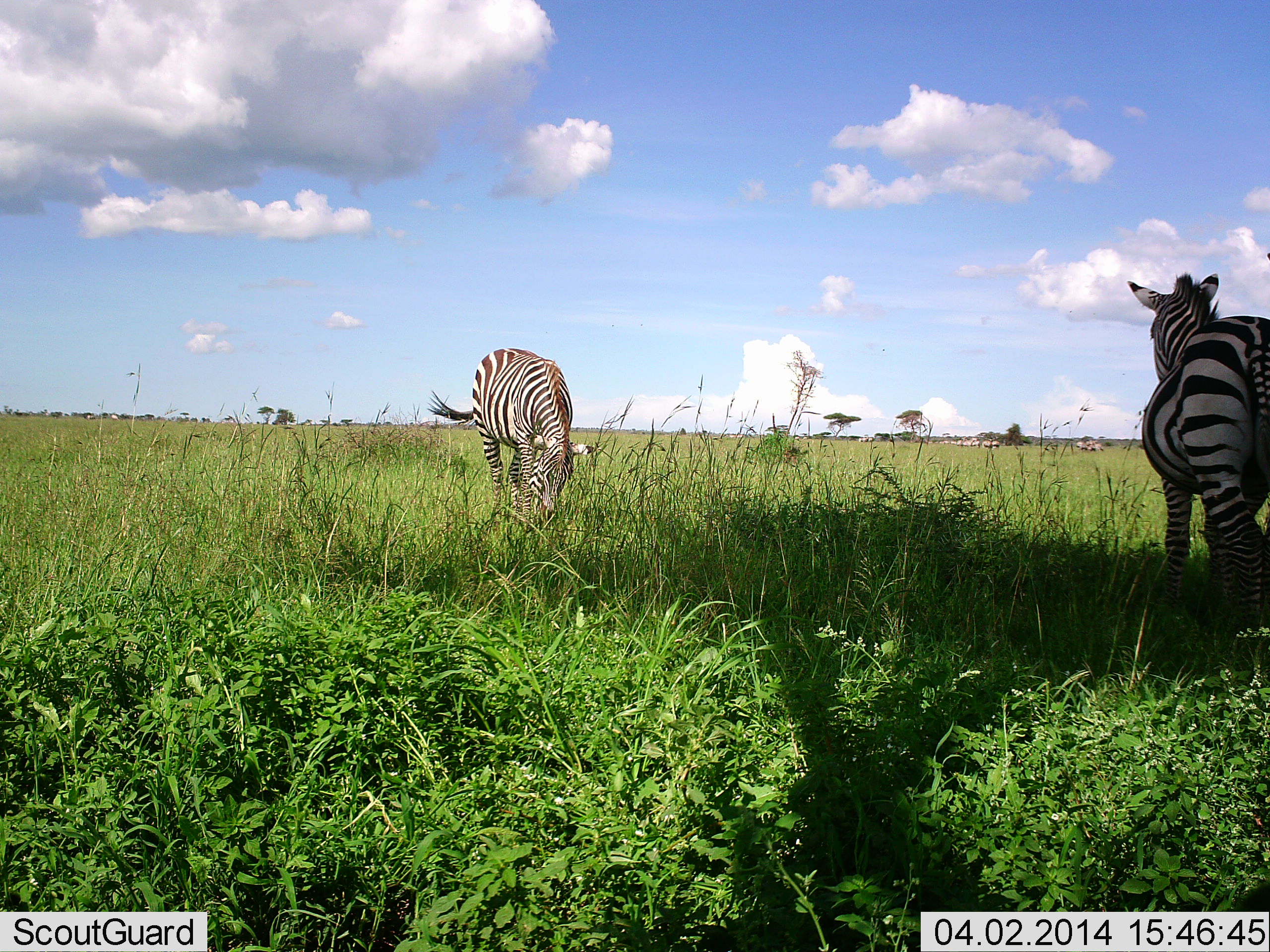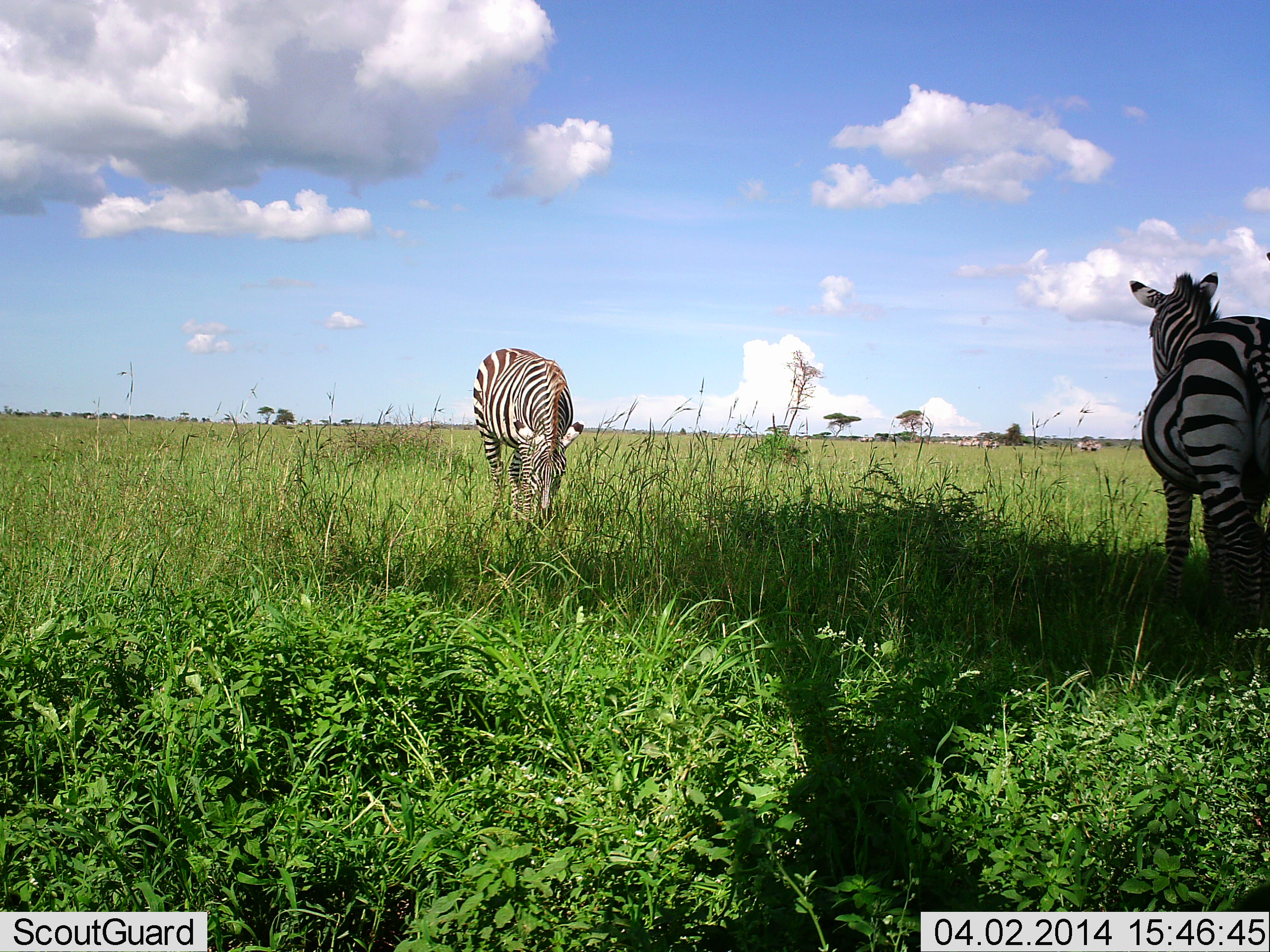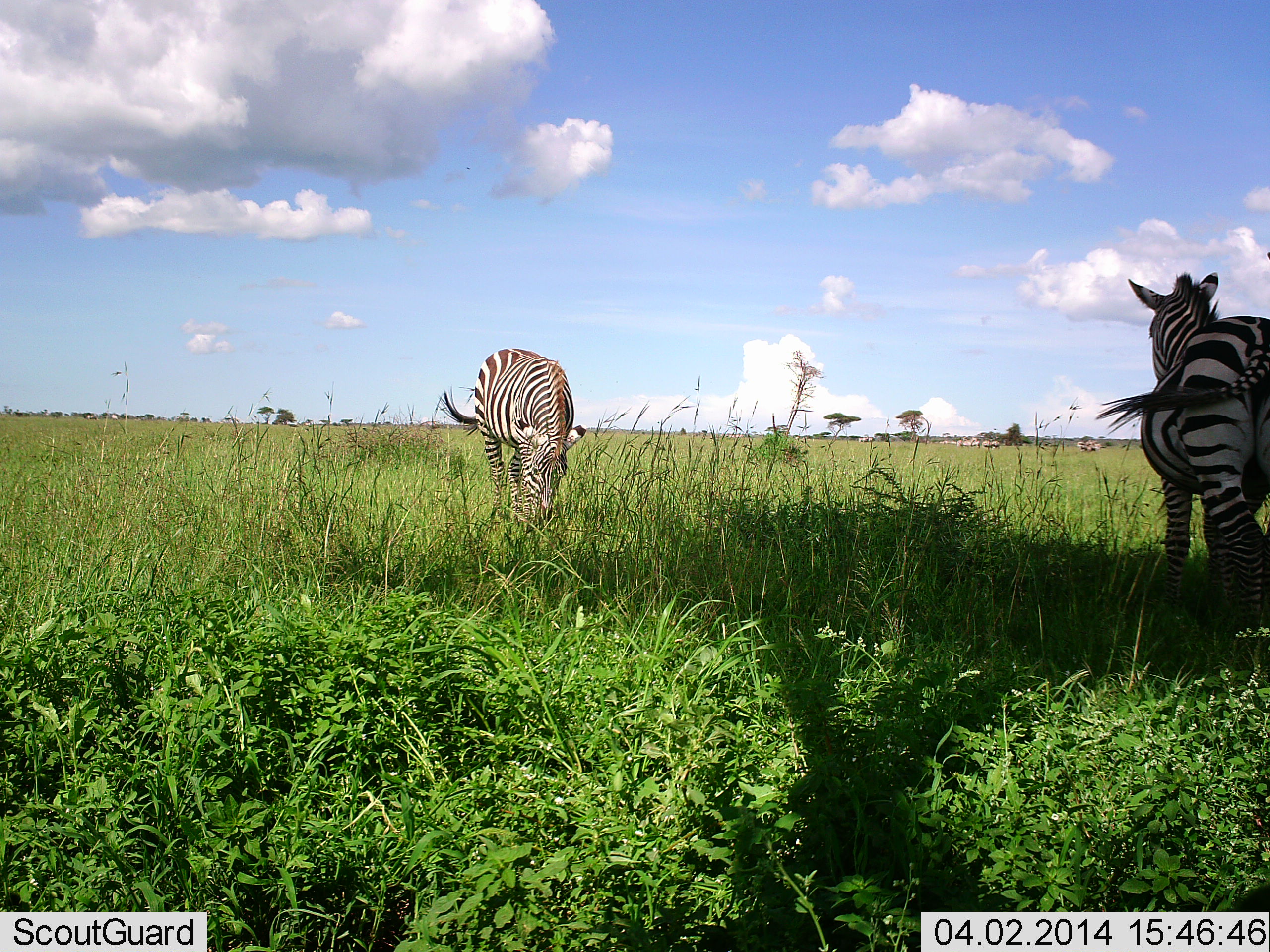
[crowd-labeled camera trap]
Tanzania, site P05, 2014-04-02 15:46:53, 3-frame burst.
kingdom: Animalia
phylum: Chordata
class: Mammalia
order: Perissodactyla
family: Equidae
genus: Equus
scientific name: Equus quagga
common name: plains zebra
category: zebra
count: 2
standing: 90%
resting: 0%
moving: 0%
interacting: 0%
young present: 0%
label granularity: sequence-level